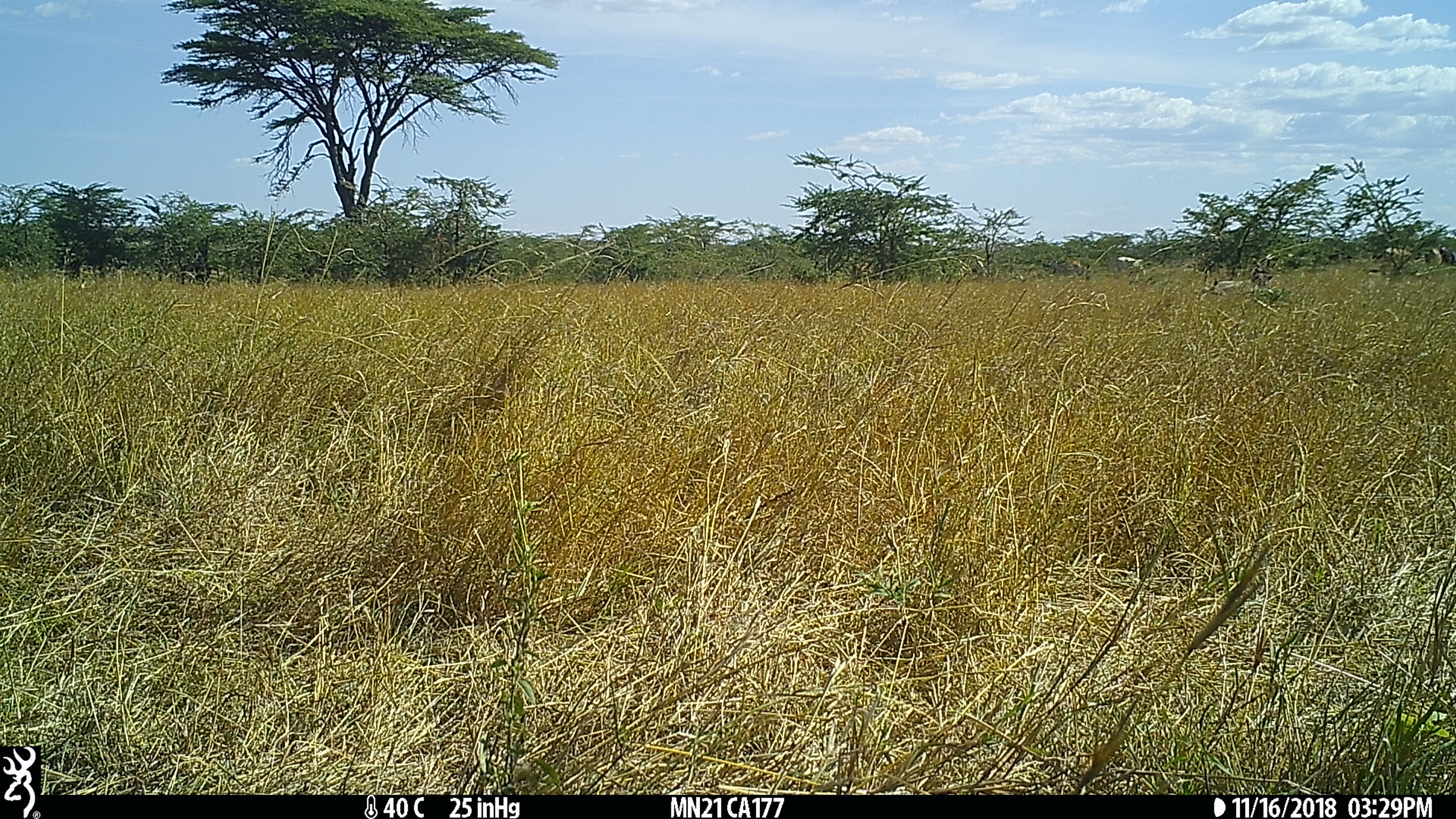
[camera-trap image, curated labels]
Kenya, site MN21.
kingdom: Animalia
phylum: Chordata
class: Mammalia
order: Artiodactyla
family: Bovidae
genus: Bos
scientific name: Bos taurus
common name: cattle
Cattle (Bos taurus).